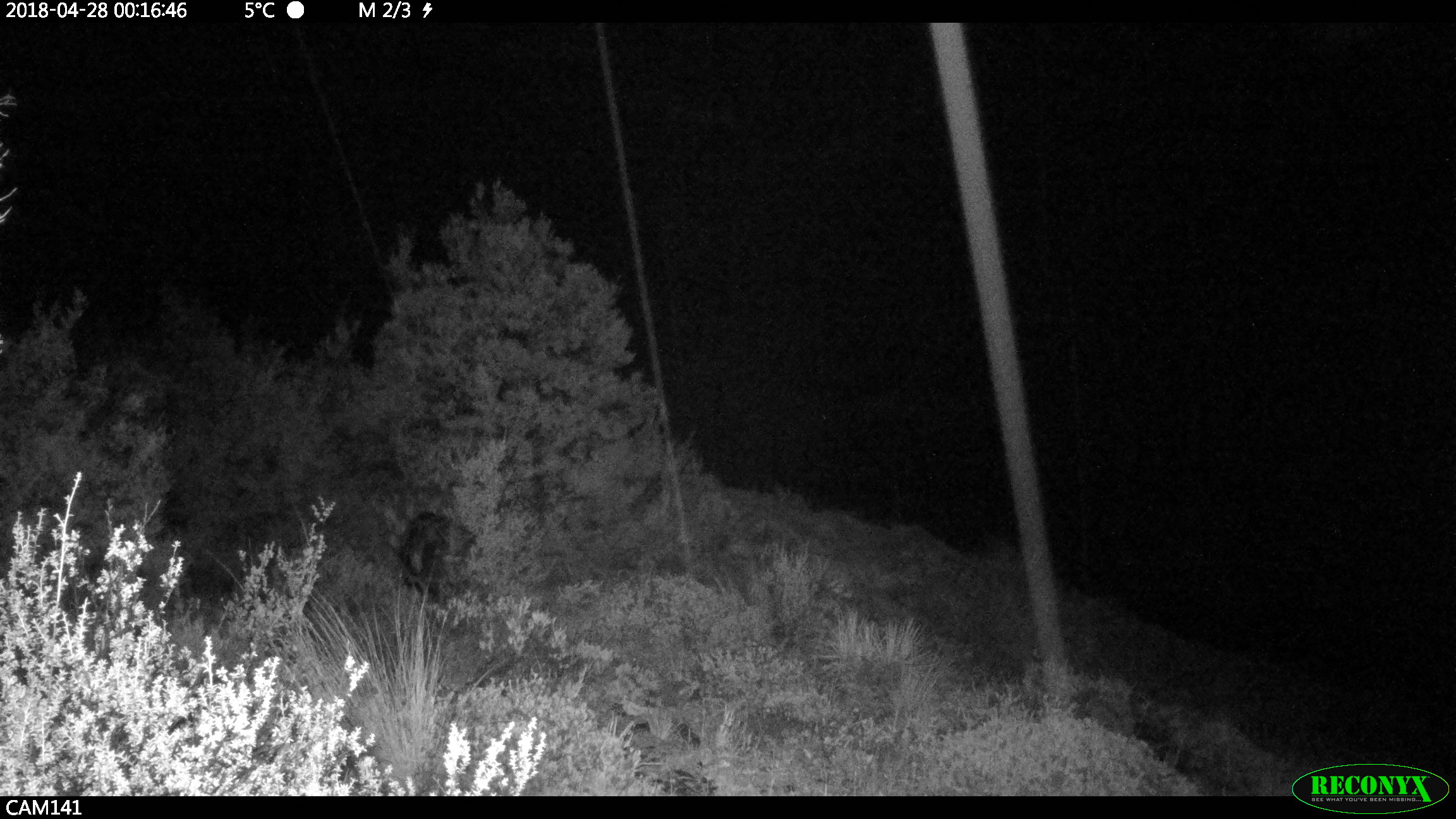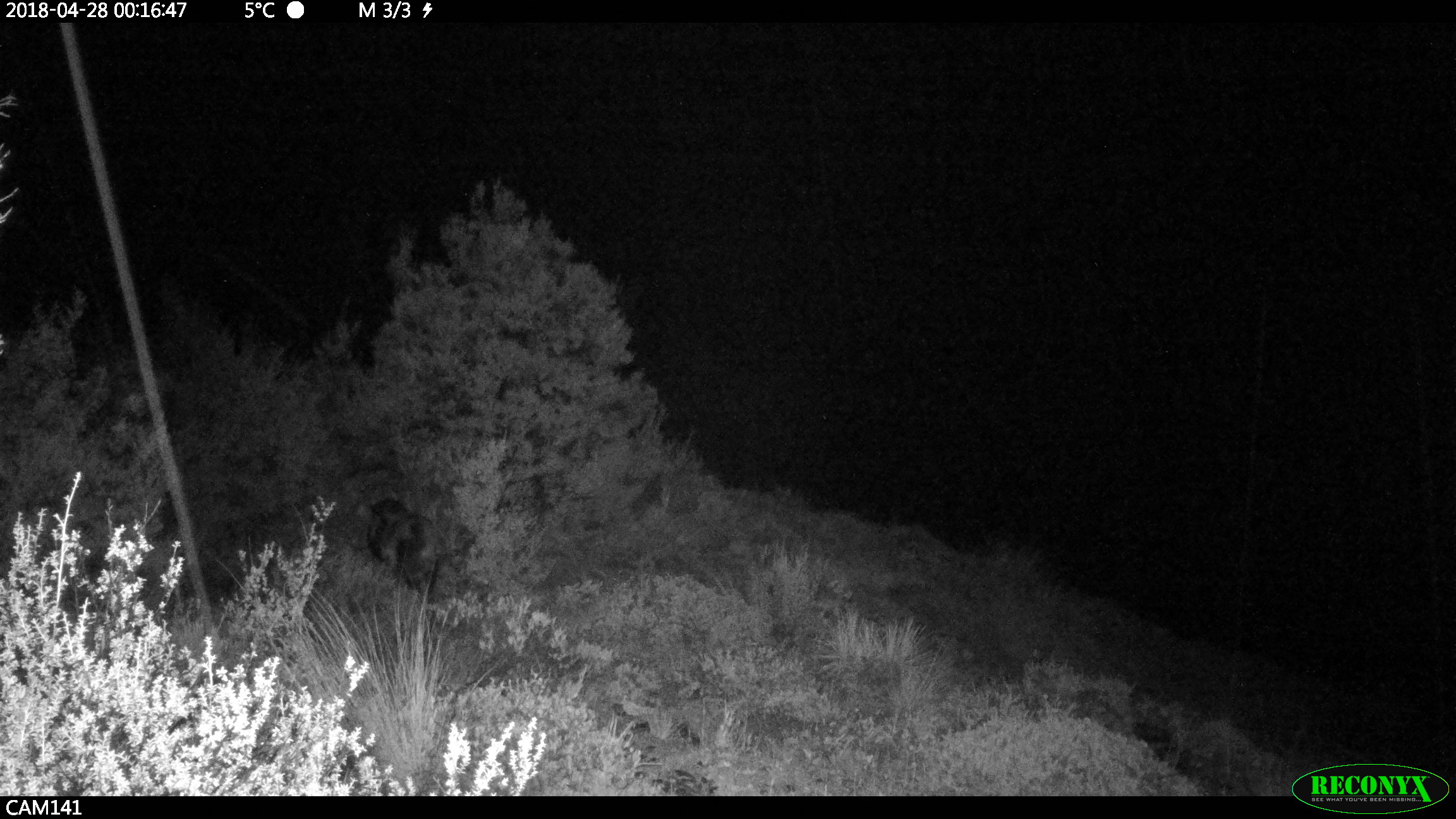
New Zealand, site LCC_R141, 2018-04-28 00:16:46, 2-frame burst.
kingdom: Animalia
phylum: Chordata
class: Mammalia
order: Artiodactyla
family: Suidae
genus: Sus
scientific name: Sus scrofa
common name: pig